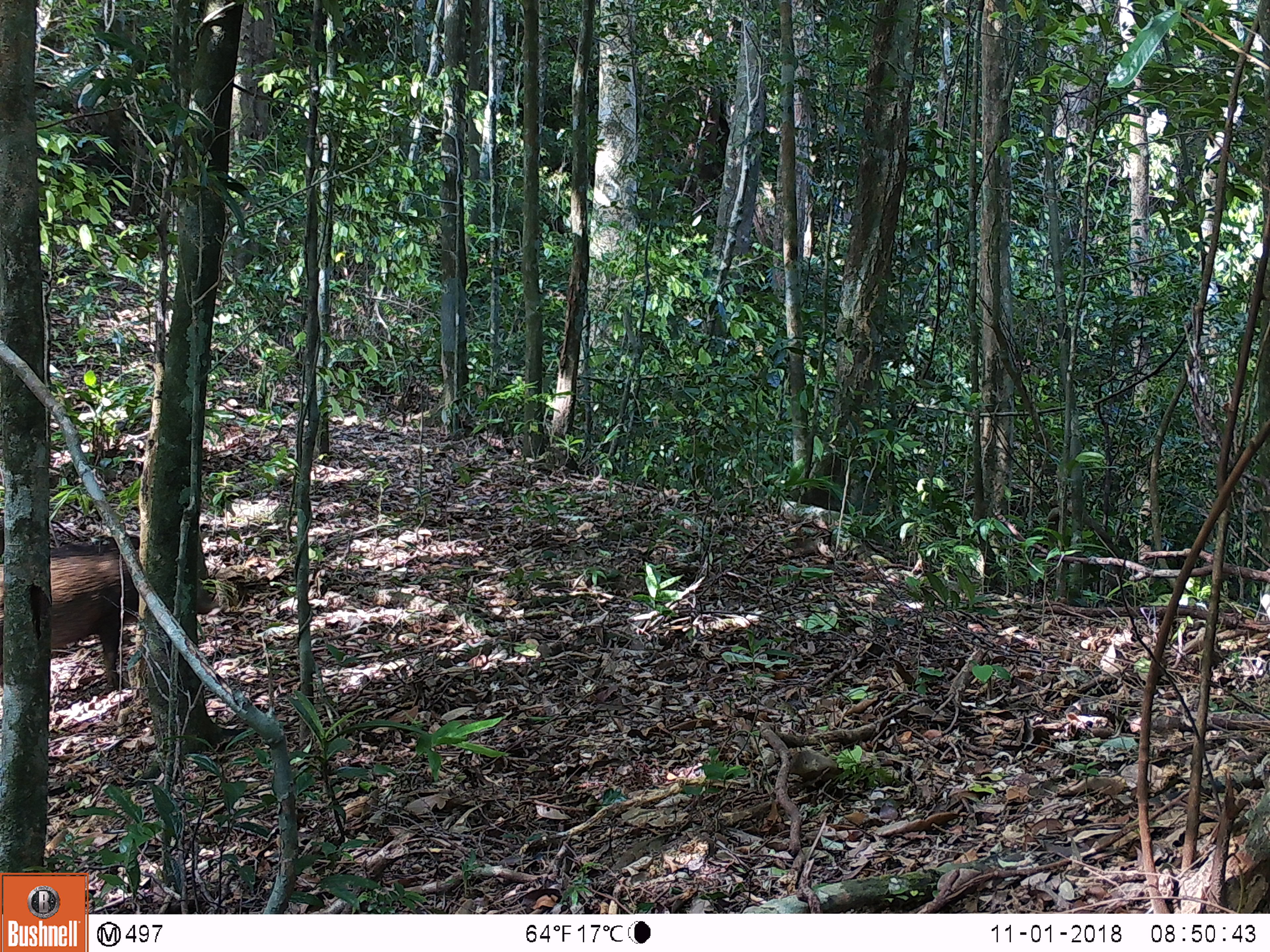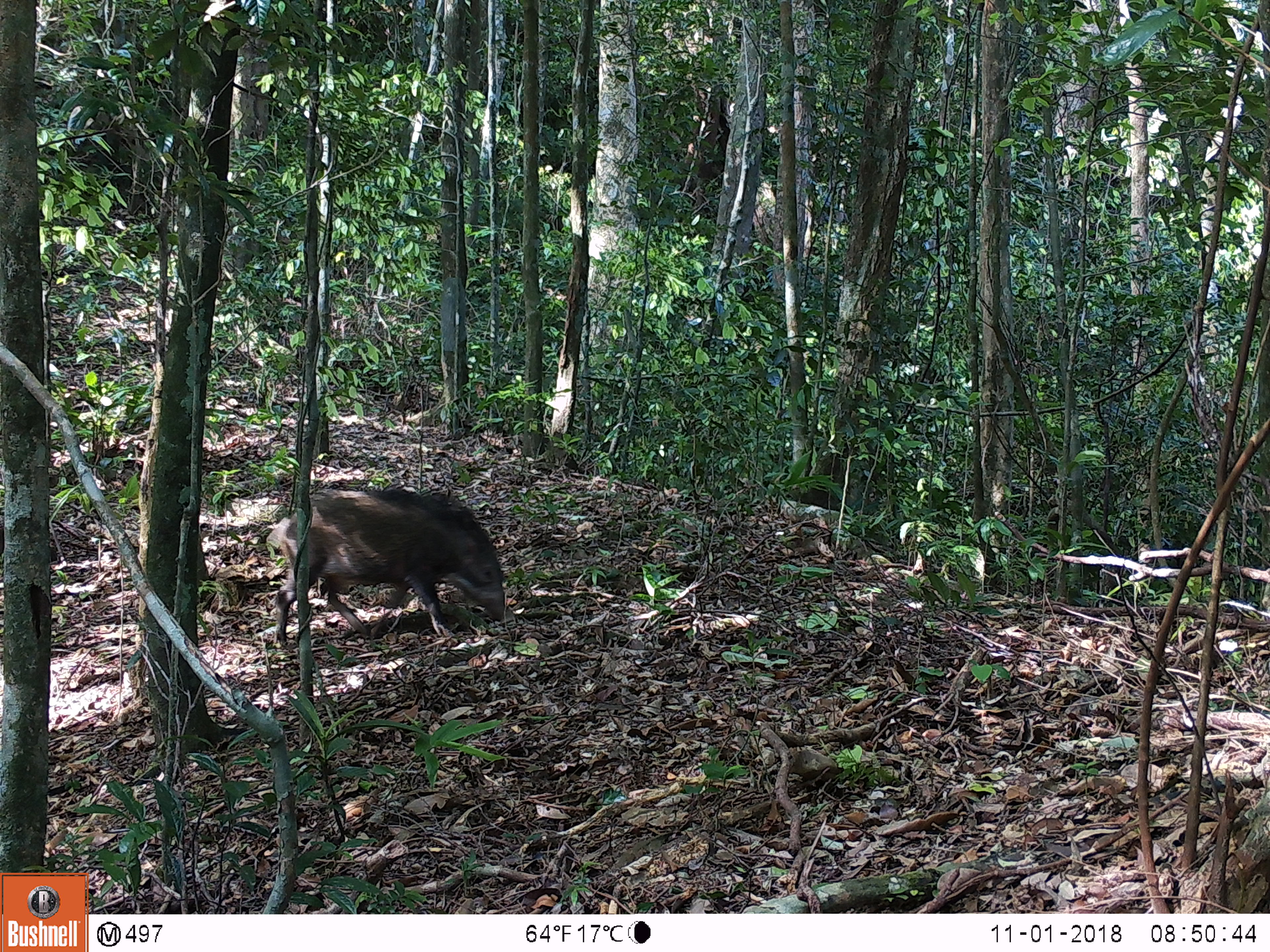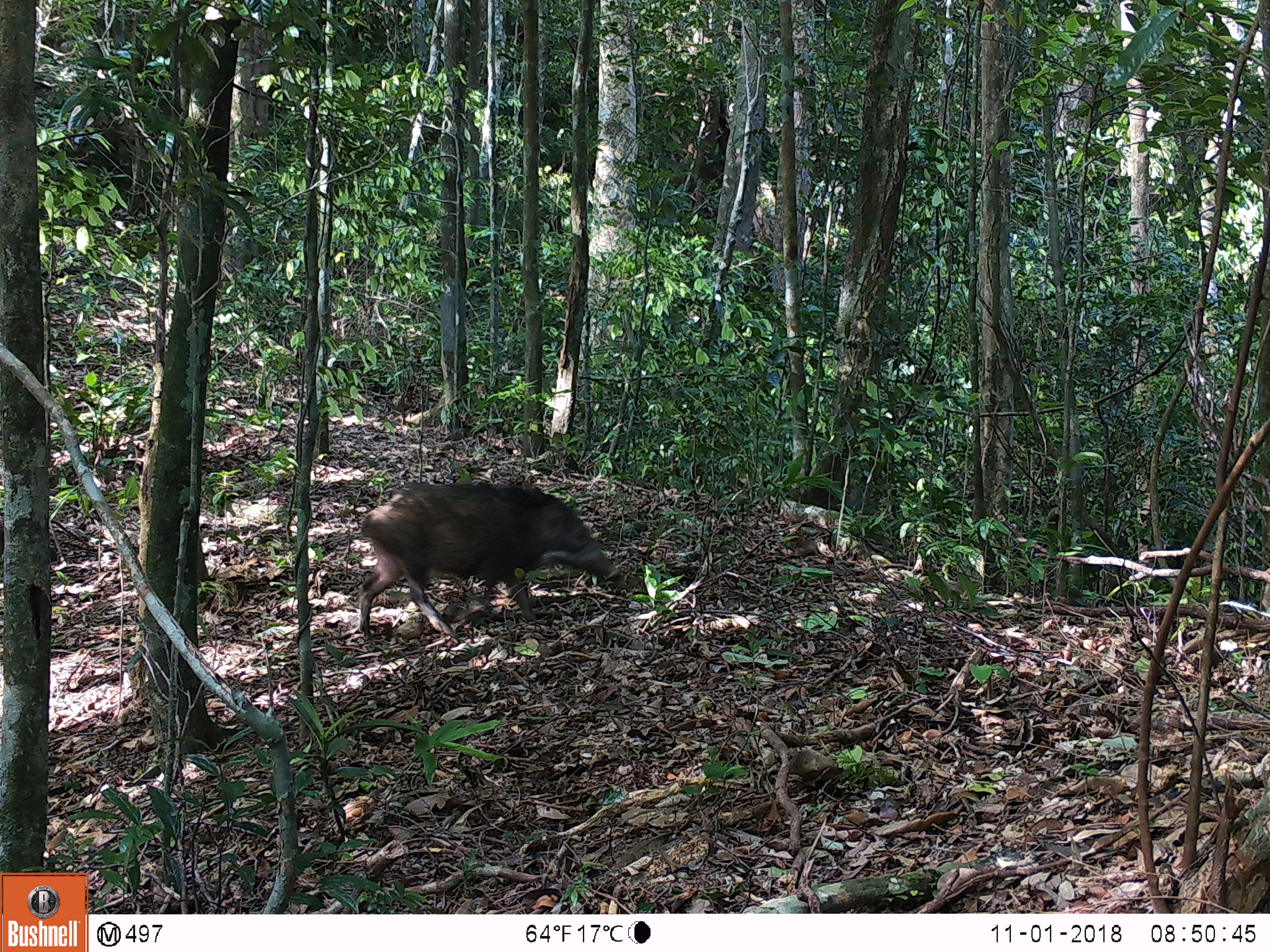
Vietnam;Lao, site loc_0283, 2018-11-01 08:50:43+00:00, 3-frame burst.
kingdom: Animalia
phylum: Chordata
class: Mammalia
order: Artiodactyla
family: Suidae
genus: Sus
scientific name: Sus scrofa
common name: eurasian wild pig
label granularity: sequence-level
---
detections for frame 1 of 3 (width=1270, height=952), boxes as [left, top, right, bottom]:
eurasian wild pig: [0, 534, 212, 693]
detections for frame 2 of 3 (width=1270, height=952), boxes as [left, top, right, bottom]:
eurasian wild pig: [266, 487, 505, 647]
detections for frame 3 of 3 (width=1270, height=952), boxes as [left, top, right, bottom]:
eurasian wild pig: [359, 482, 620, 641]